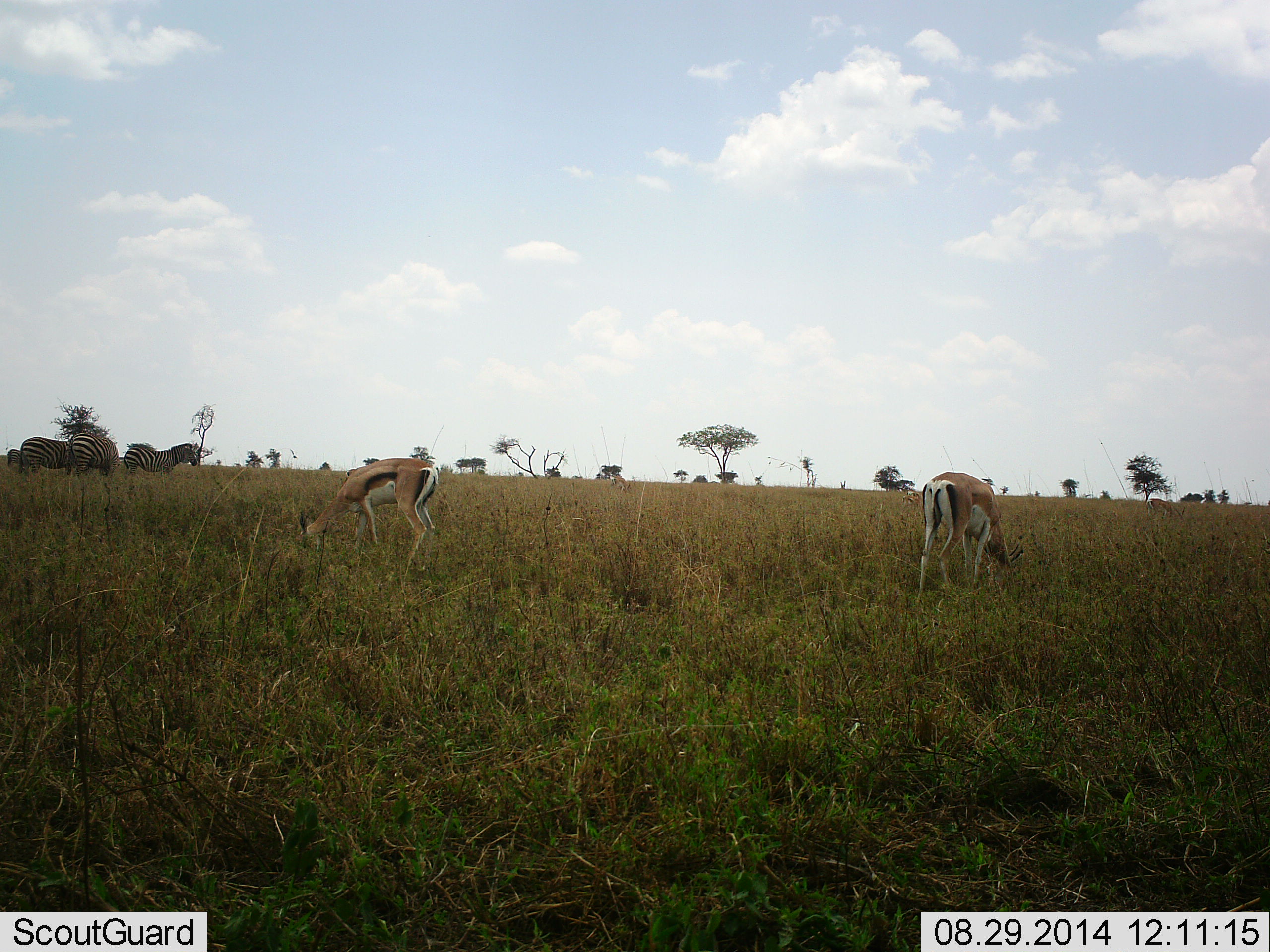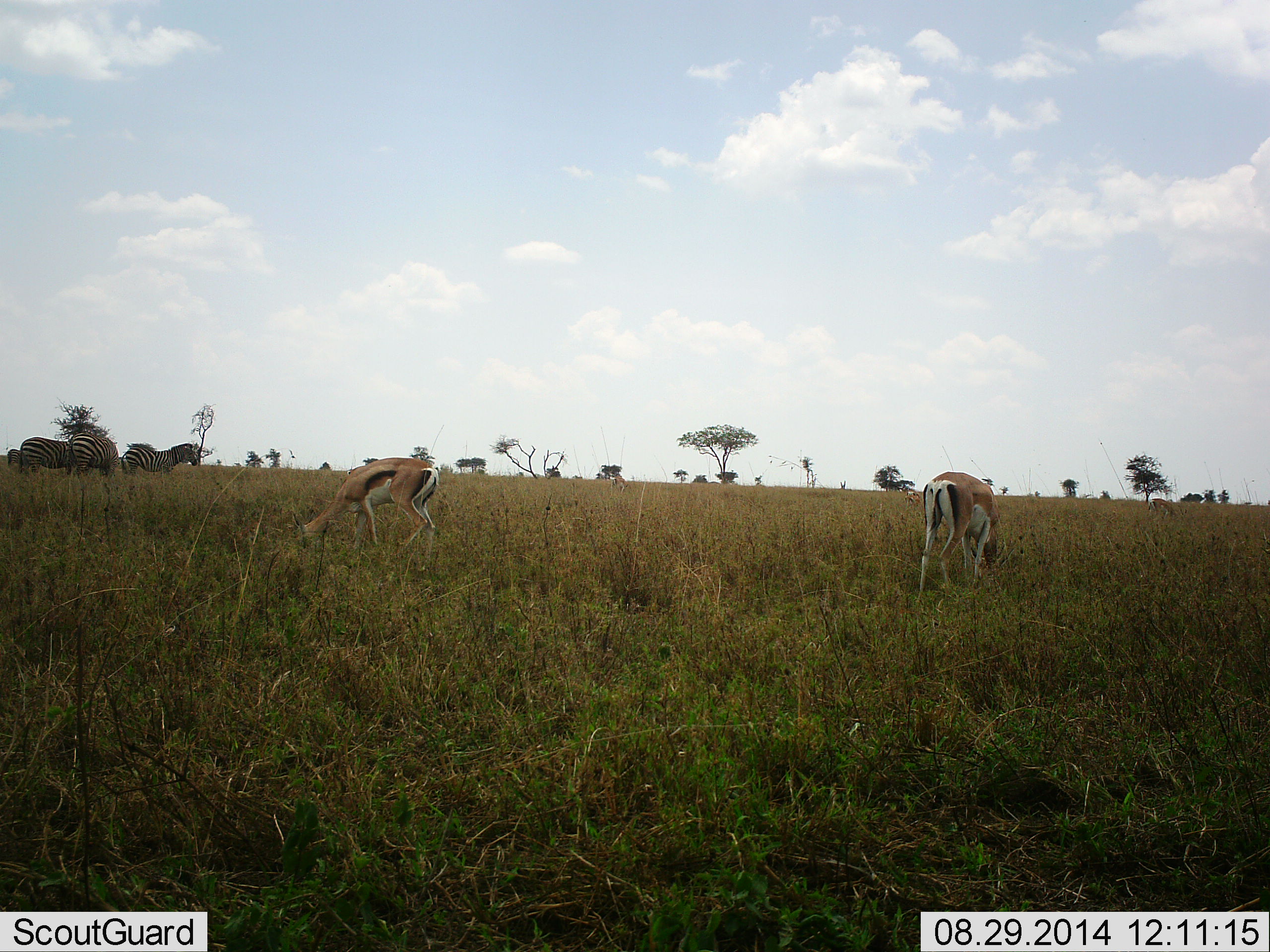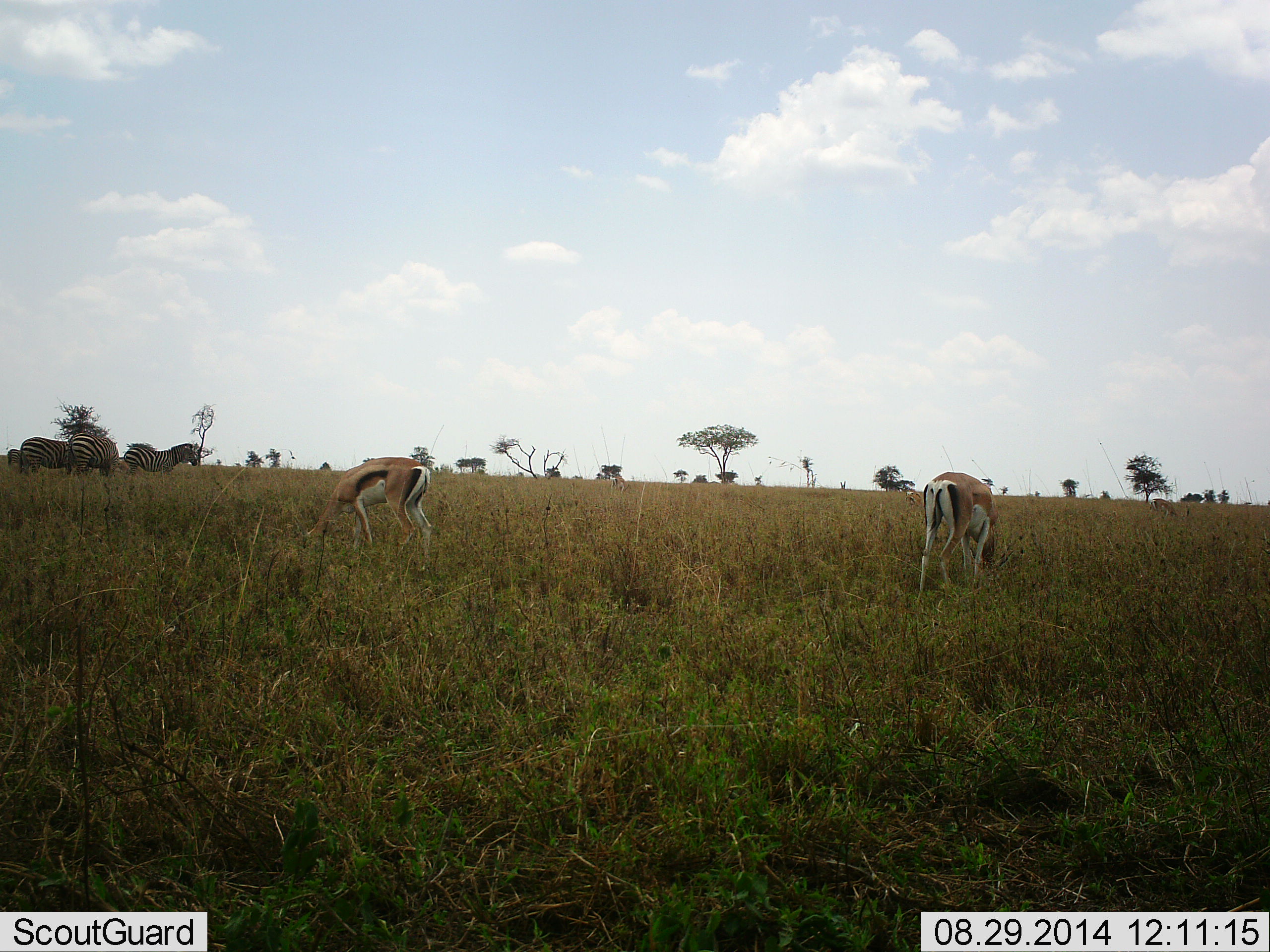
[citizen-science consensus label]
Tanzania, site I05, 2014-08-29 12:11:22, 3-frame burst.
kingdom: Animalia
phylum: Chordata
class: Mammalia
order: Artiodactyla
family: Bovidae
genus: Eudorcas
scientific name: Eudorcas thomsonii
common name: thomson's gazelle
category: gazellethomsons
Gazellethomsons (thomson's gazelle) (Eudorcas thomsonii), count 2. Behavior (volunteer vote fractions): standing 31%, resting 0%, moving 0%, interacting 0%. Young present (vote fraction): 0%. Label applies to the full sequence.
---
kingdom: Animalia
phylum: Chordata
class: Mammalia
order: Perissodactyla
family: Equidae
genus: Equus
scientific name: Equus quagga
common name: plains zebra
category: zebra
Zebra (plains zebra) (Equus quagga), count 3. Behavior (volunteer vote fractions): standing 69%, resting 0%, moving 8%, interacting 0%. Young present (vote fraction): 0%. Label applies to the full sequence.